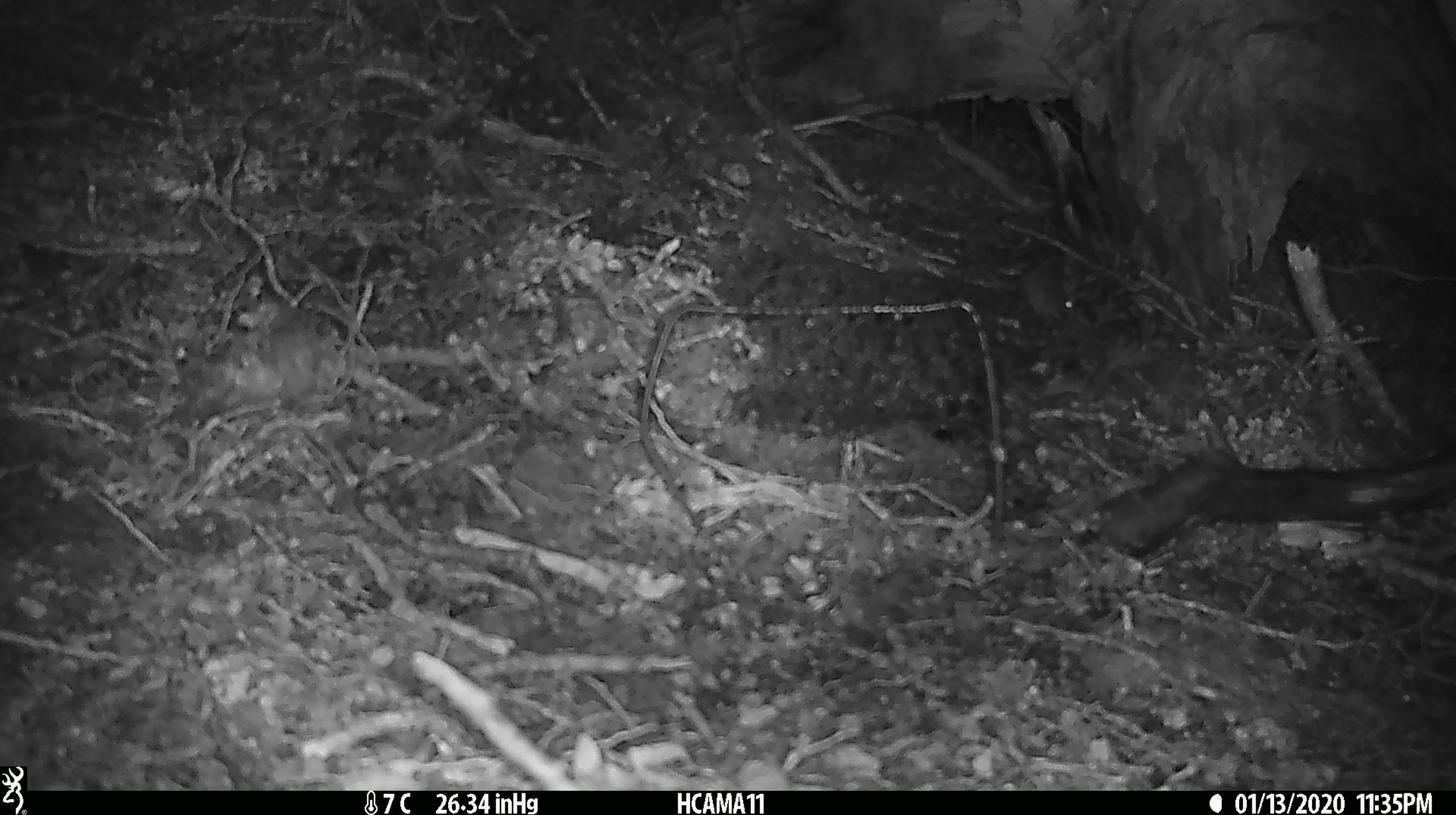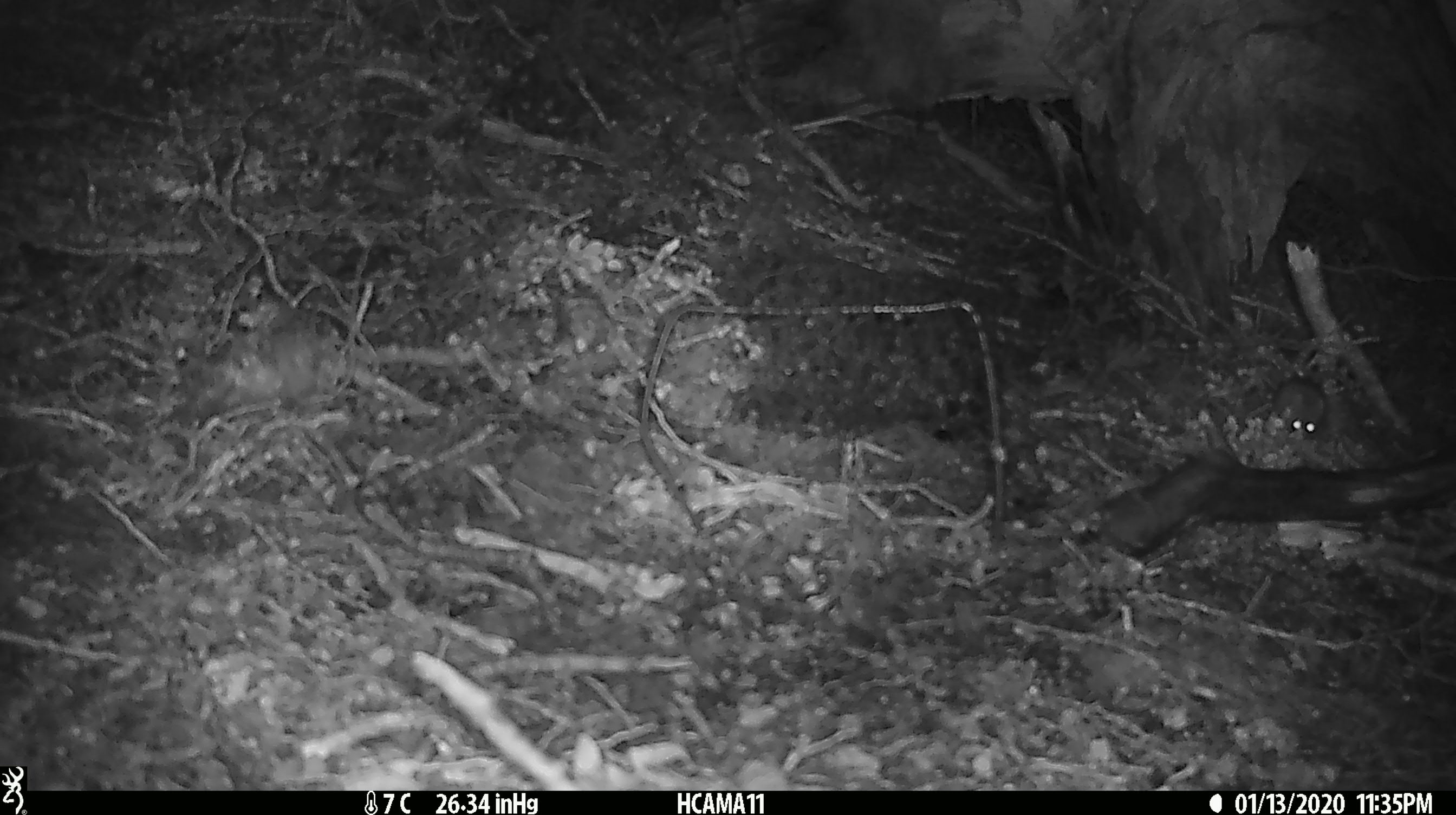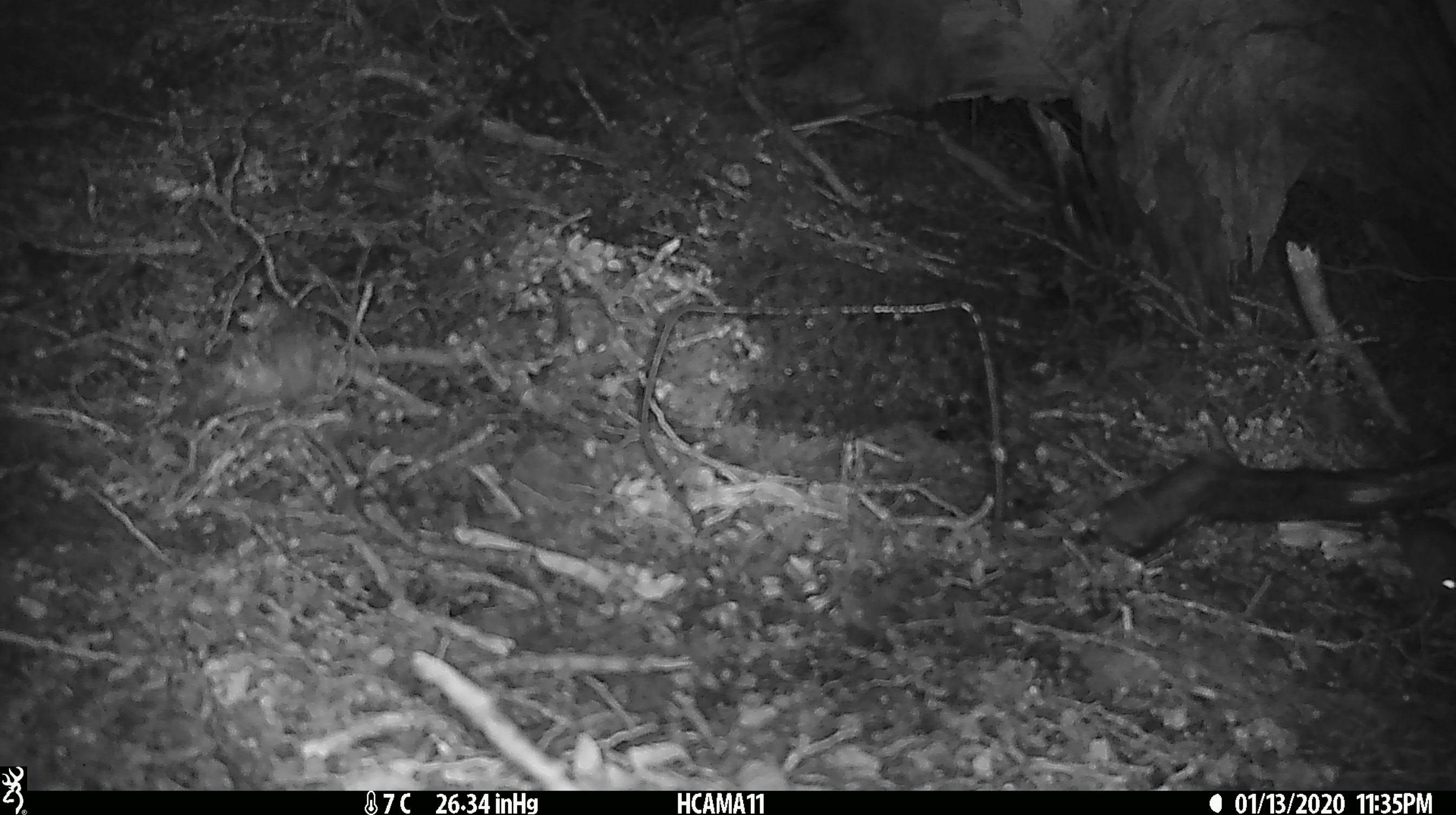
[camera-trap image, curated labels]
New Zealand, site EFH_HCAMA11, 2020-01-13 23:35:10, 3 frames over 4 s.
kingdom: Animalia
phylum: Chordata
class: Mammalia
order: Rodentia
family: Muridae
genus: Mus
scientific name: Mus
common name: mouse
Mouse (Mus).